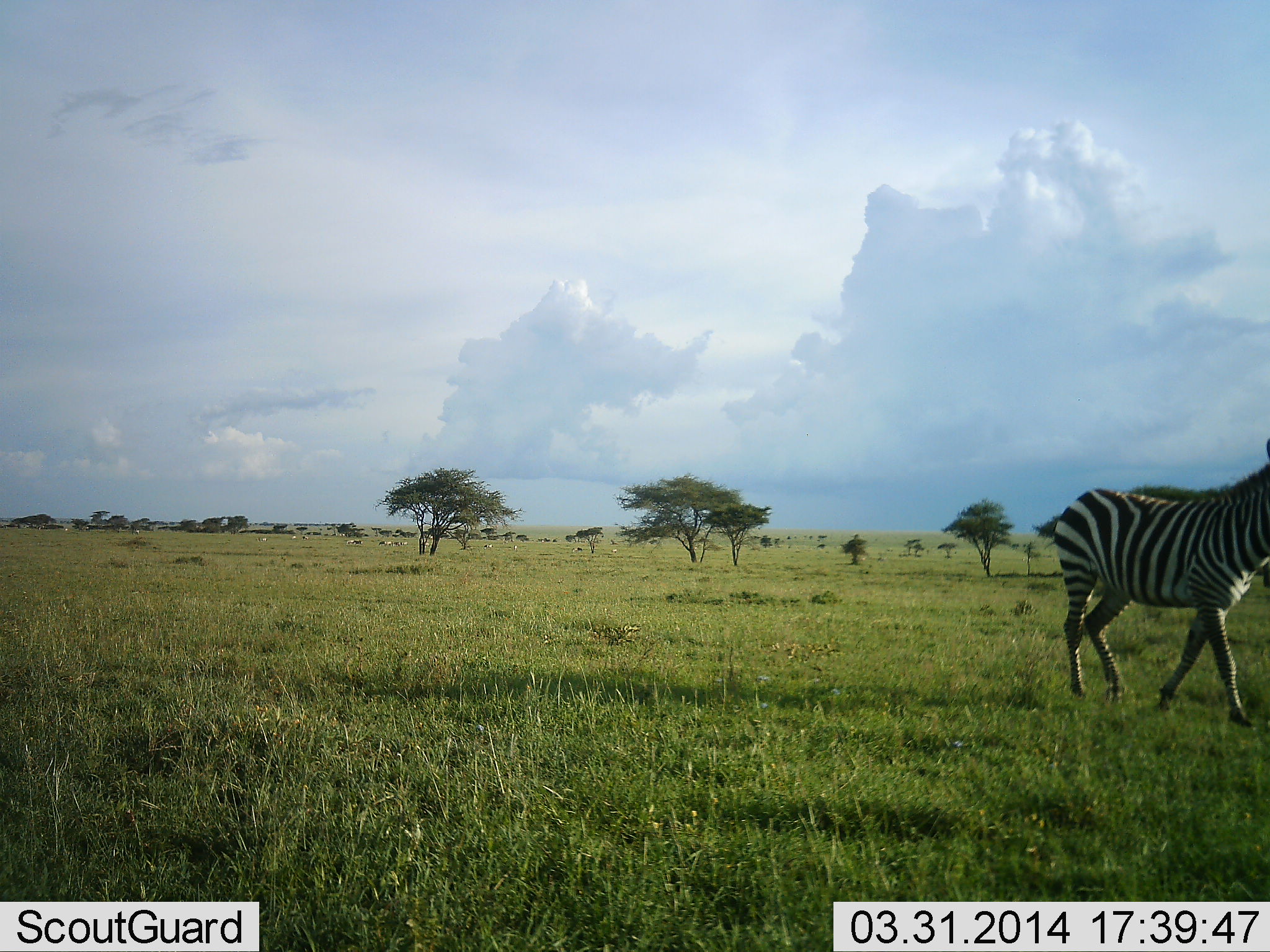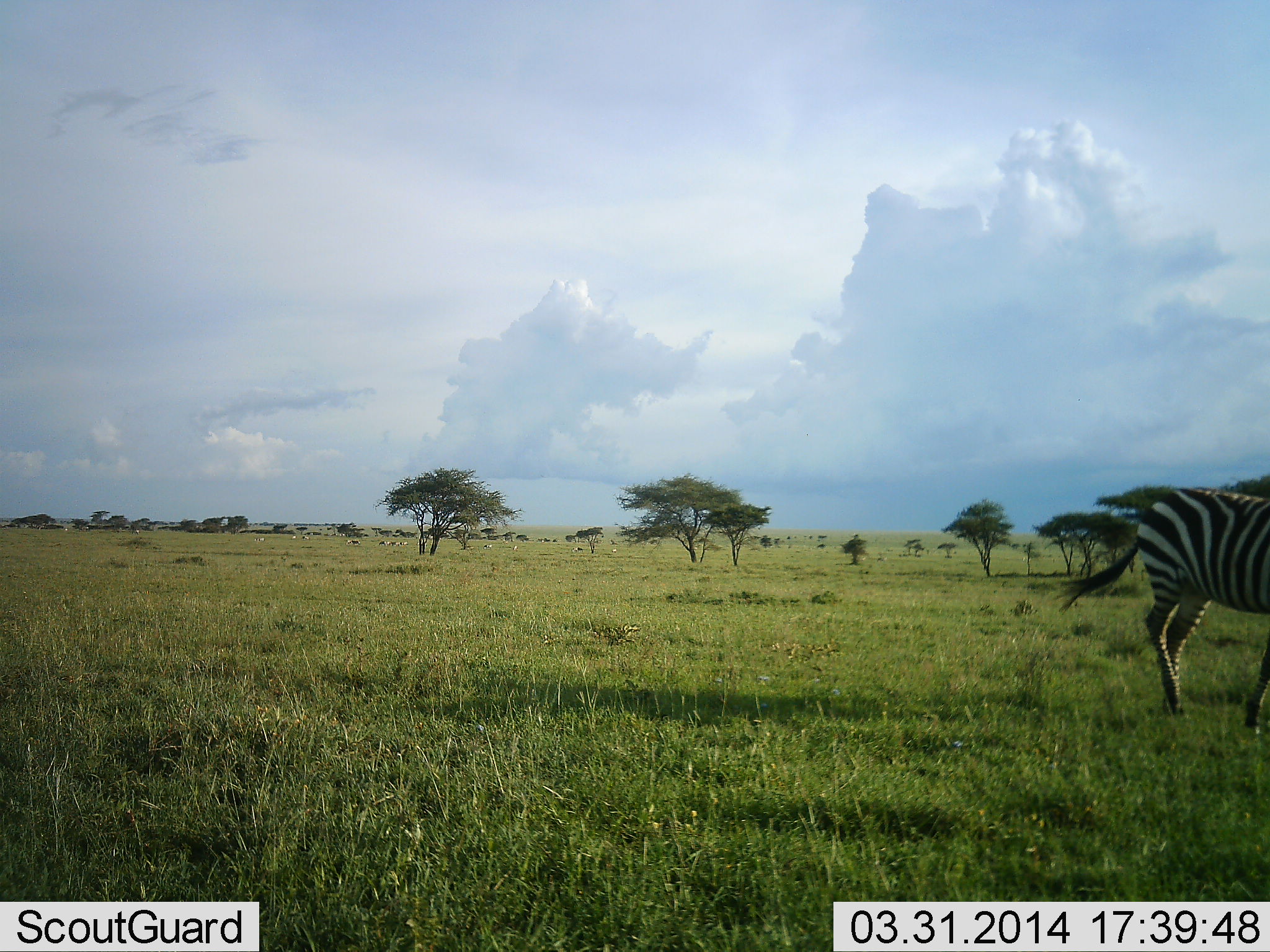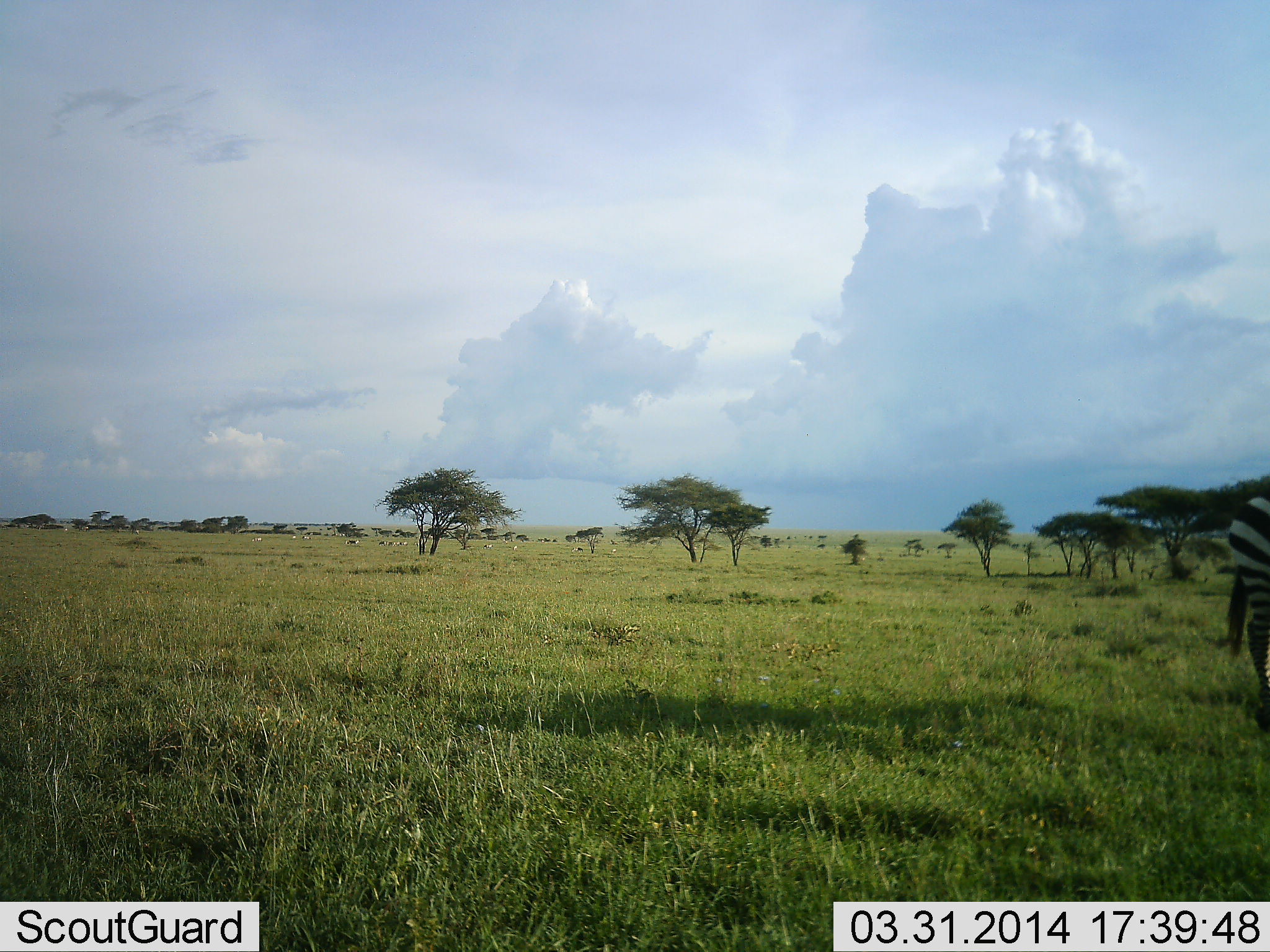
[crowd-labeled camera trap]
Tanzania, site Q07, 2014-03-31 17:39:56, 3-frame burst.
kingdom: Animalia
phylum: Chordata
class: Mammalia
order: Perissodactyla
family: Equidae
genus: Equus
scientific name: Equus quagga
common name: plains zebra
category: zebra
Zebra (plains zebra) (Equus quagga), count 1. Behavior (volunteer vote fractions): standing 0%, resting 0%, moving 100%, interacting 0%. Young present (vote fraction): 0%. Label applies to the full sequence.